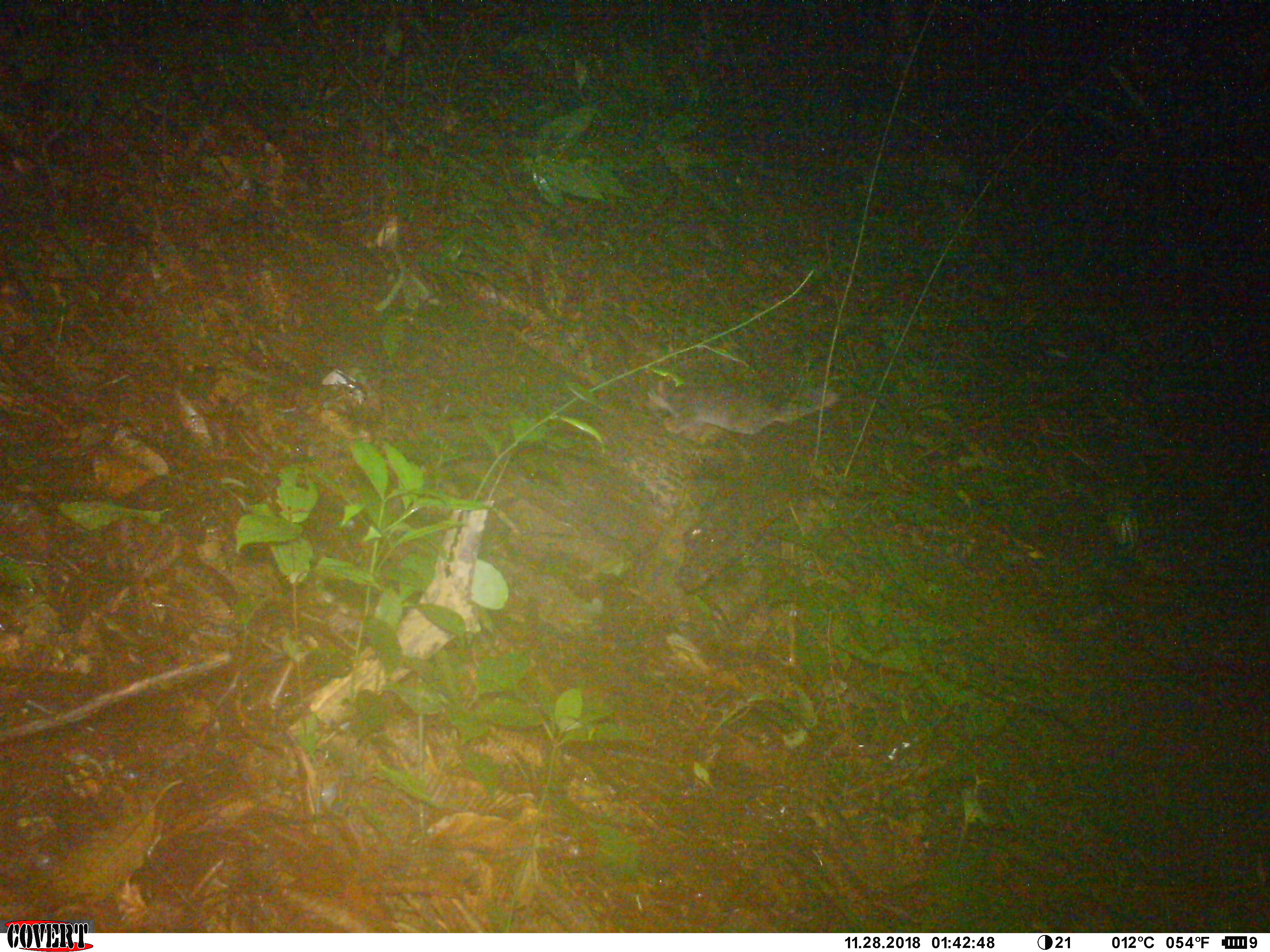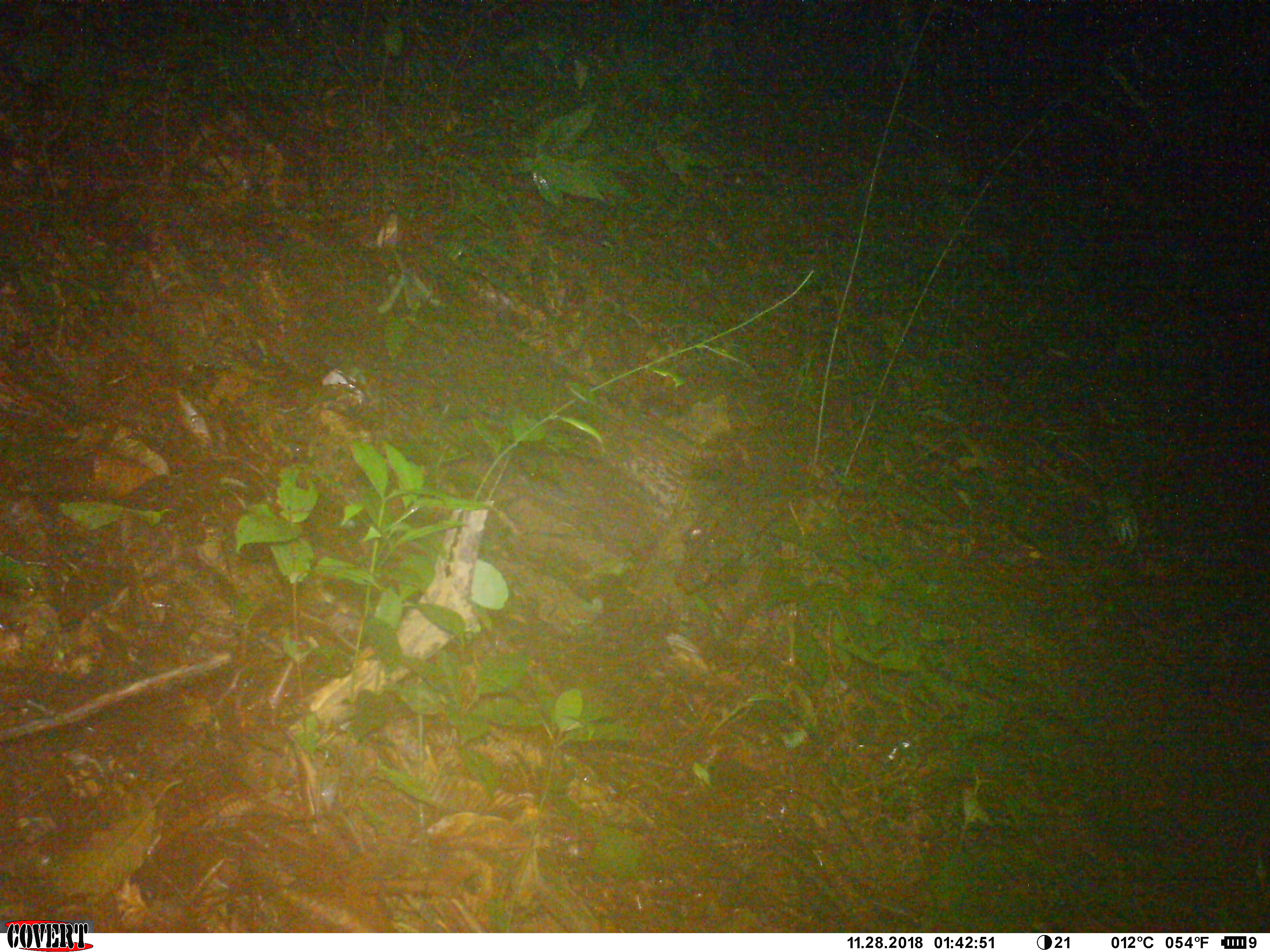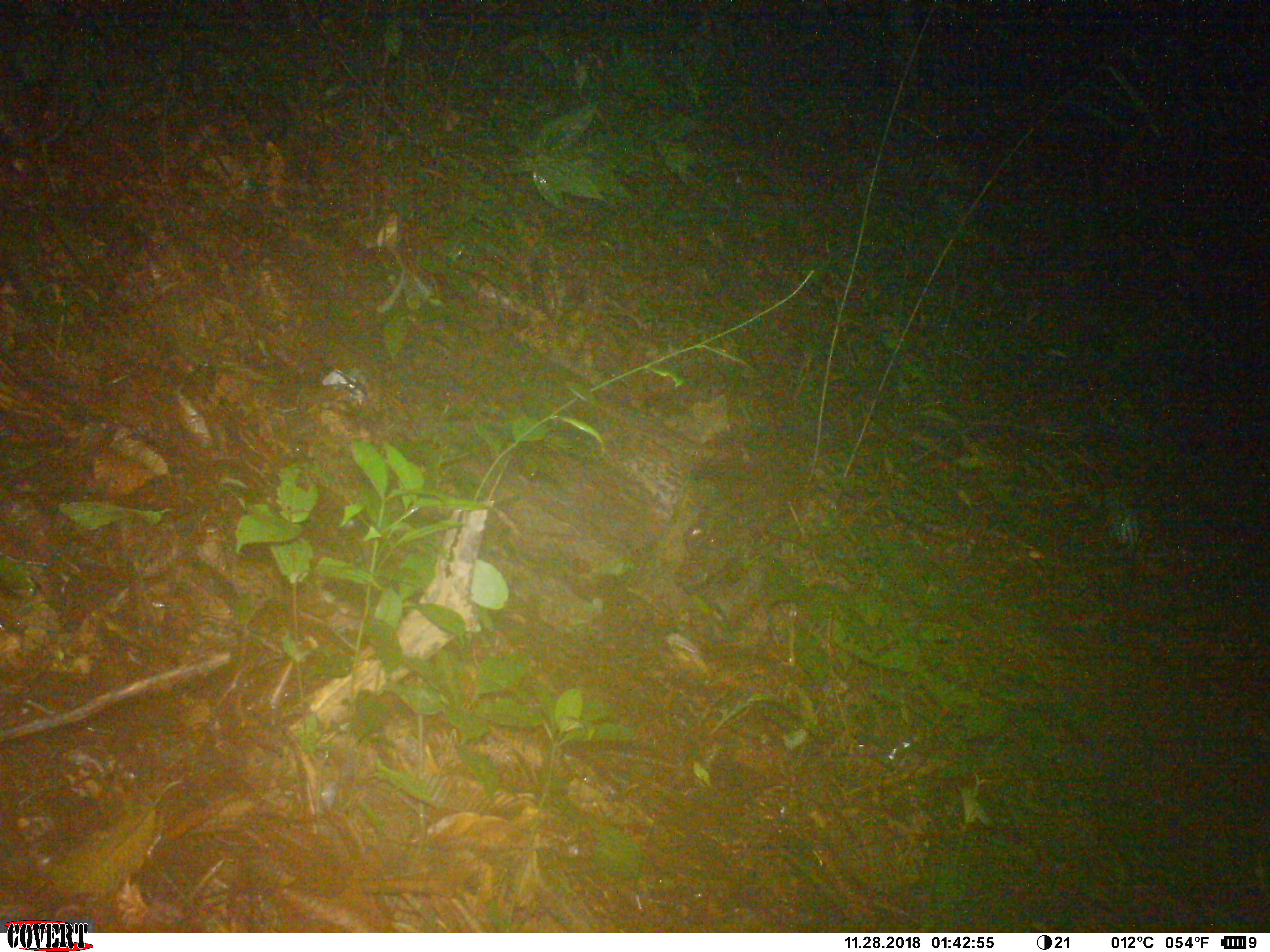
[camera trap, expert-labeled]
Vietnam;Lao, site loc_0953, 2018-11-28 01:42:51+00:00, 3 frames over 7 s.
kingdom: Animalia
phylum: Chordata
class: Mammalia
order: Carnivora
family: Mustelidae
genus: Melogale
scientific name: Melogale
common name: ferret badger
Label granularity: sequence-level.